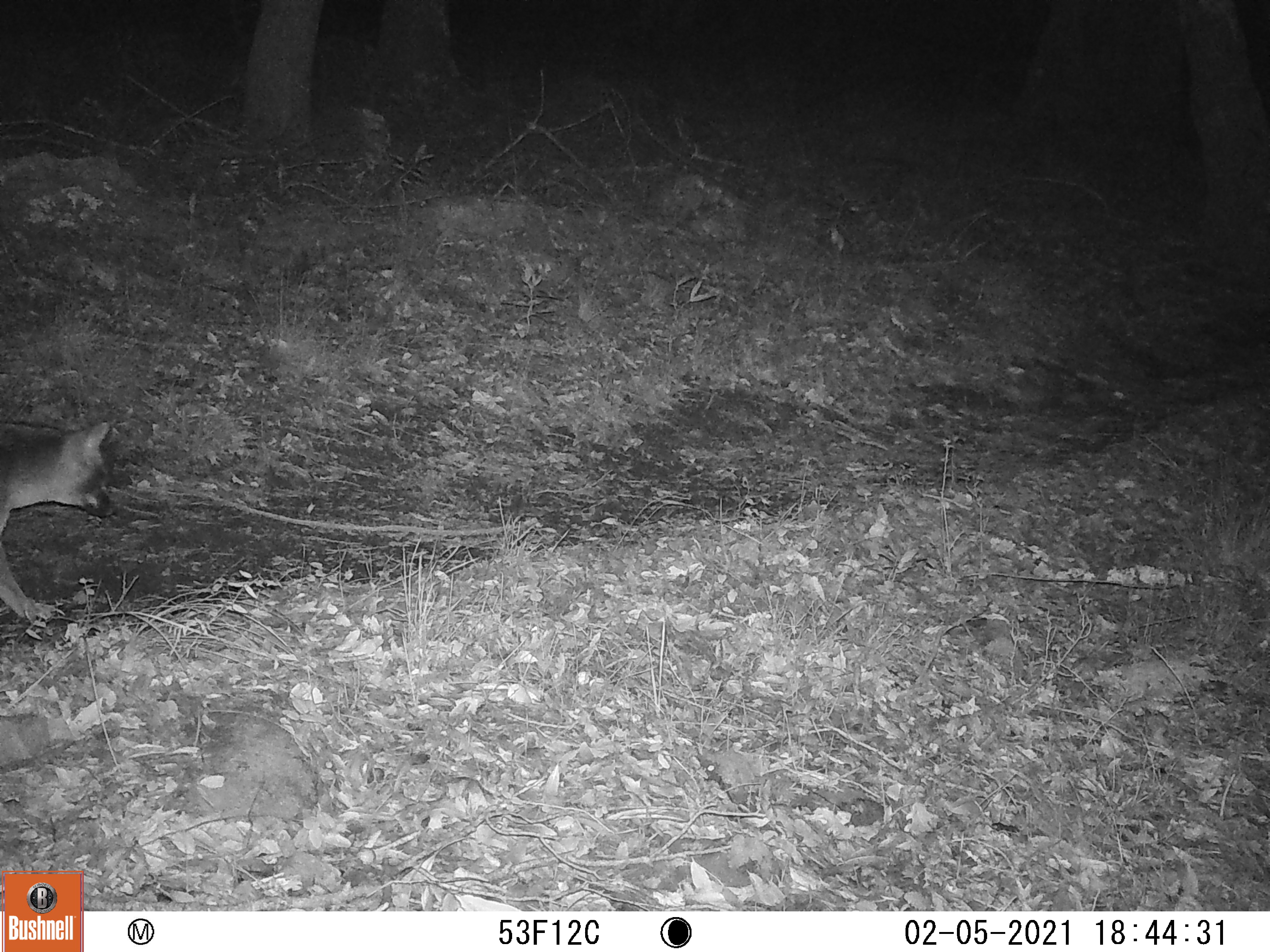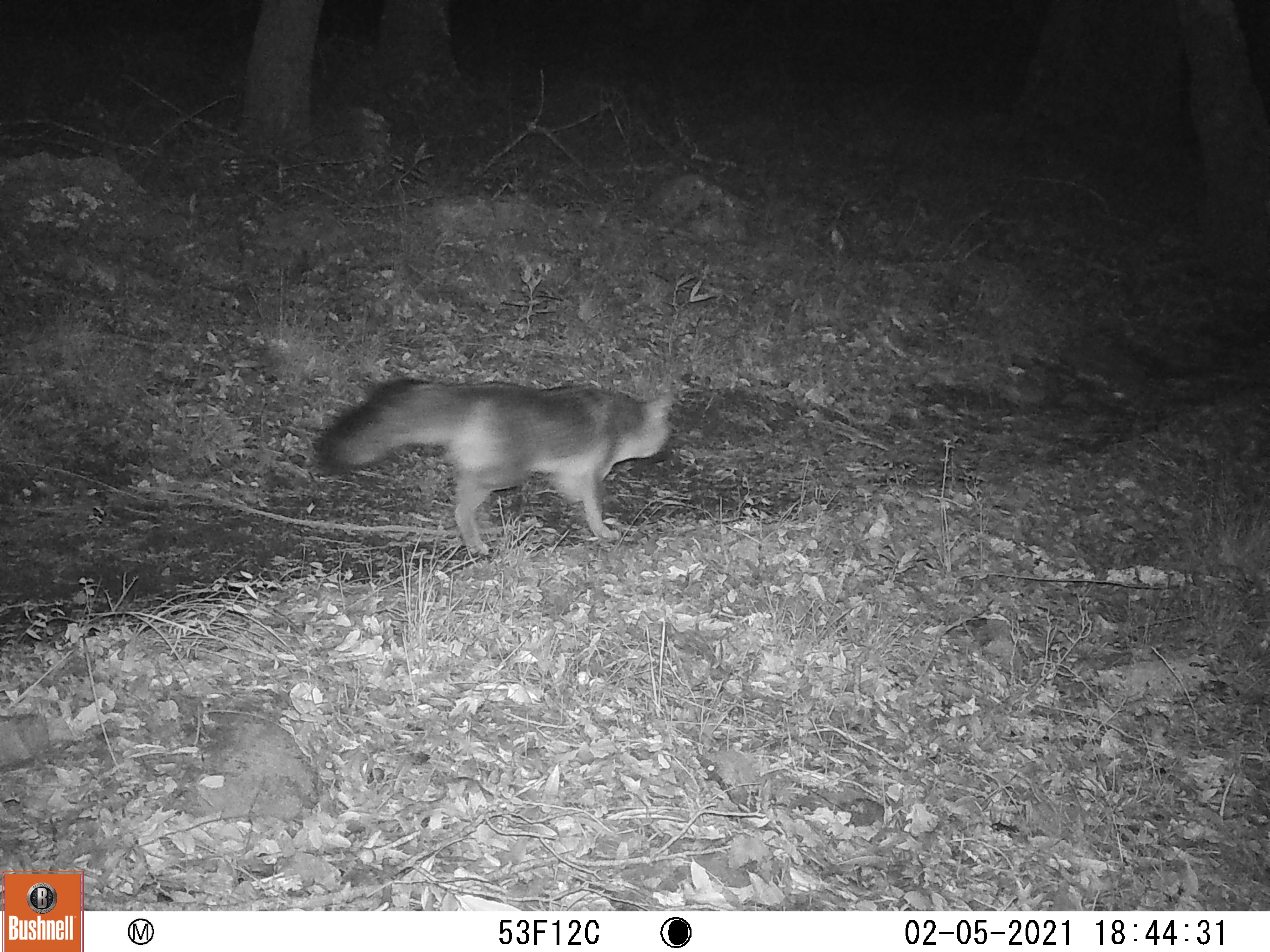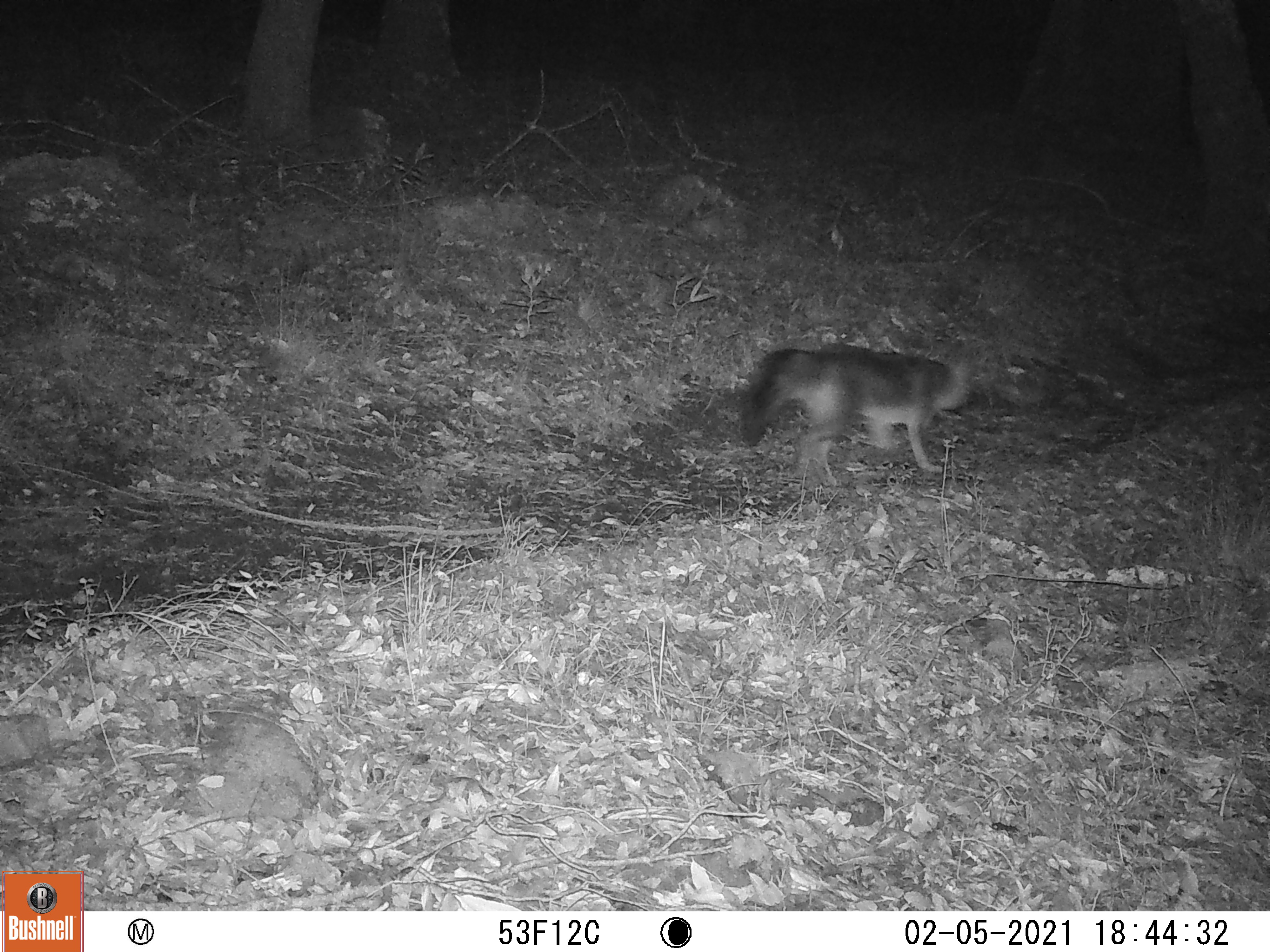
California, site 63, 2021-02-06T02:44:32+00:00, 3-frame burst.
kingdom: Animalia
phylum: Chordata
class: Mammalia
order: Carnivora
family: Canidae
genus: Urocyon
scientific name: Urocyon cinereoargenteus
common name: gray fox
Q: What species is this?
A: Gray fox (Urocyon cinereoargenteus).